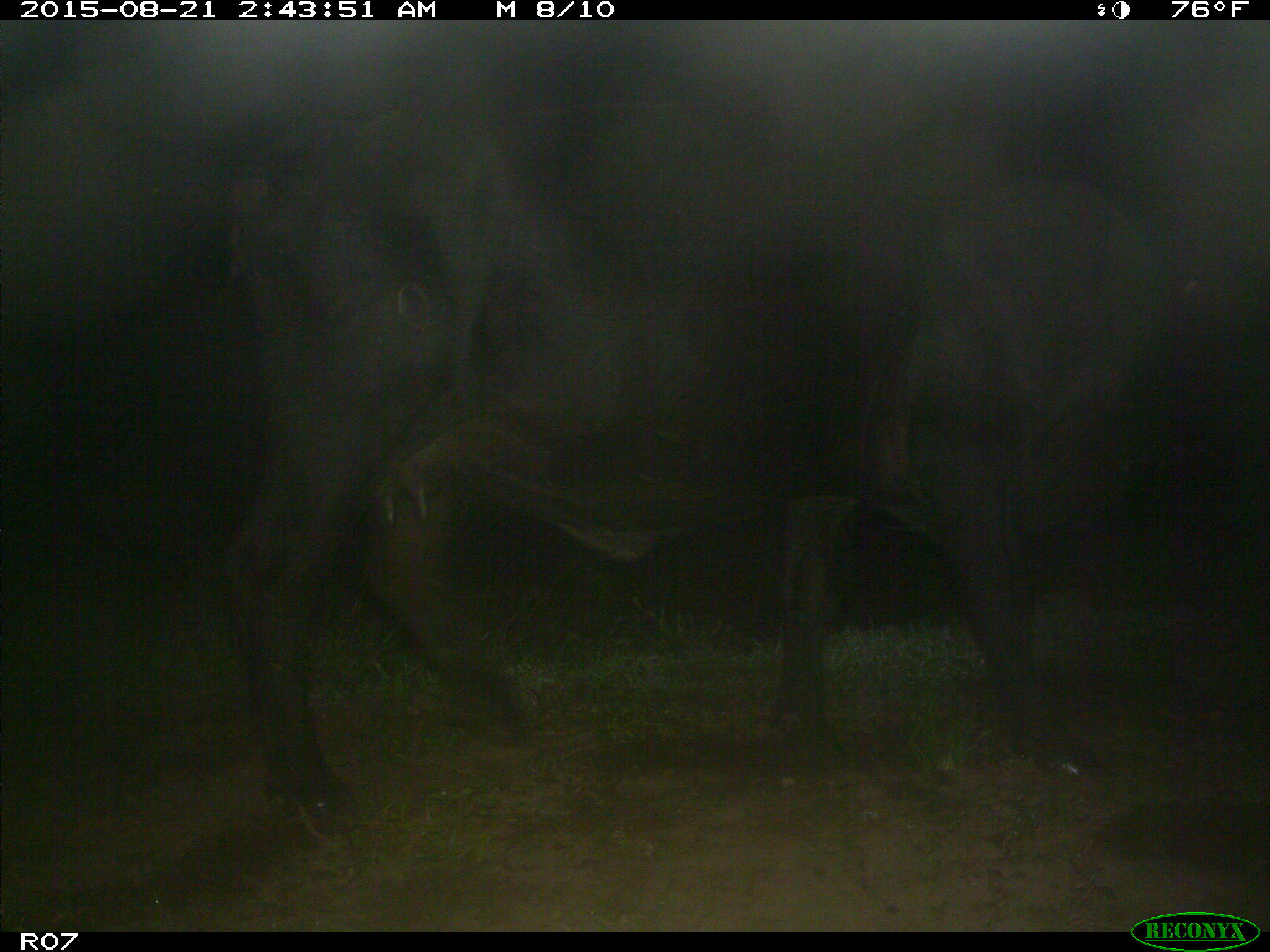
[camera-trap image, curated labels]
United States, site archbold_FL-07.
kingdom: Animalia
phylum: Chordata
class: Mammalia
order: Artiodactyla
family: Bovidae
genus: Bos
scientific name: Bos taurus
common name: domestic cow